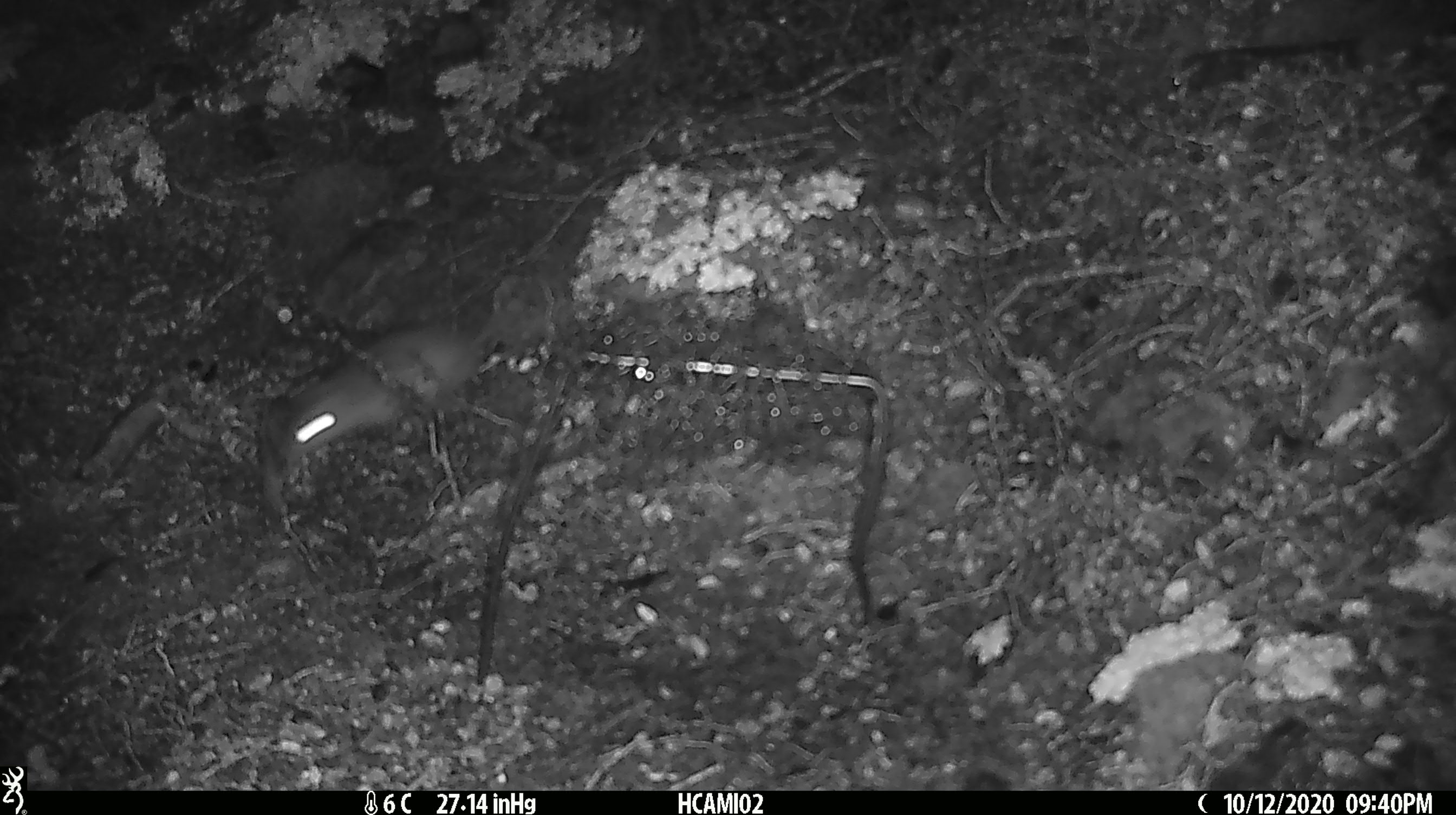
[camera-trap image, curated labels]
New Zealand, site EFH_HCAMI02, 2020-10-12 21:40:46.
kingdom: Animalia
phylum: Chordata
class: Mammalia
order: Rodentia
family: Muridae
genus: Rattus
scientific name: Rattus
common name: rat